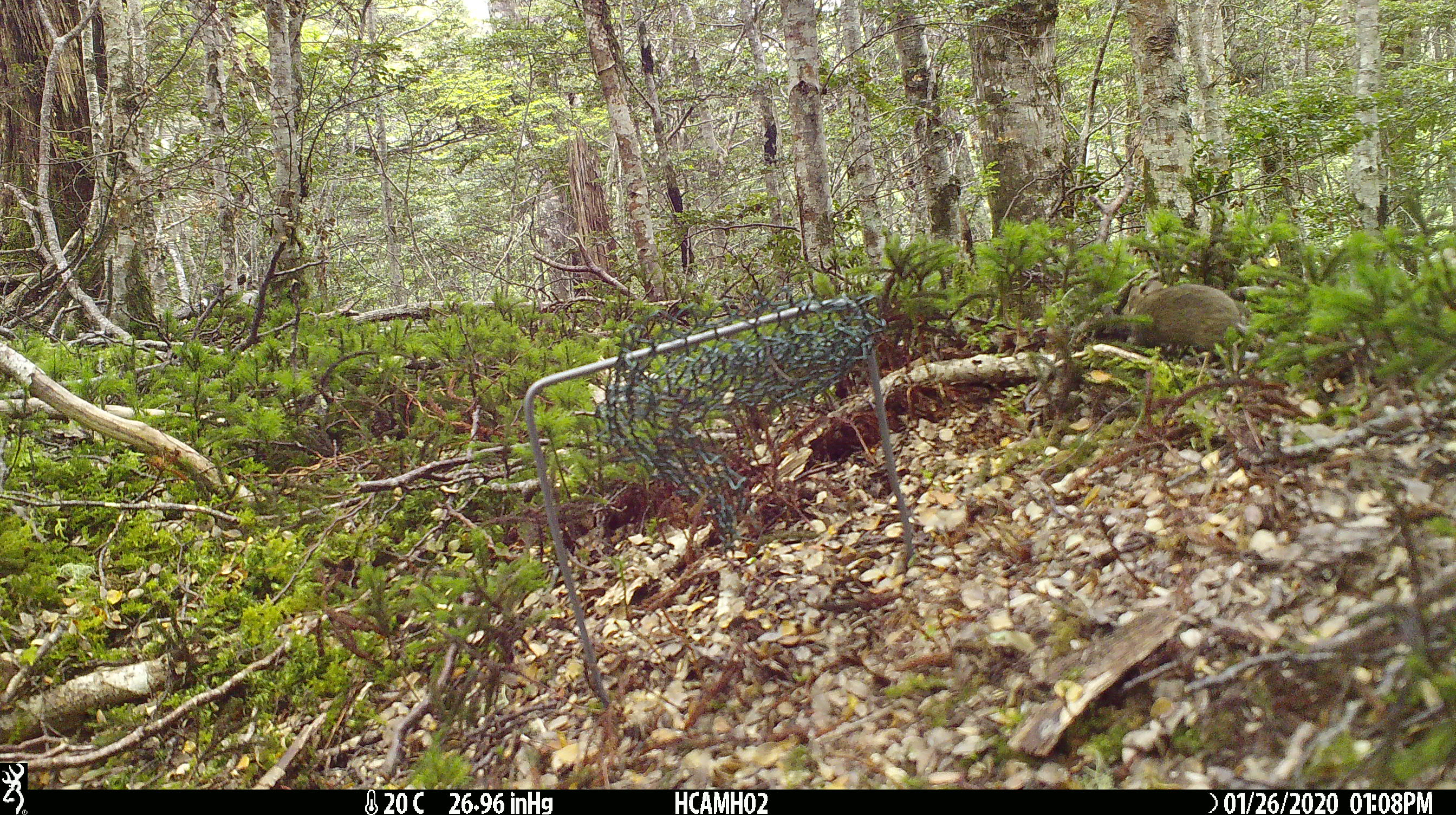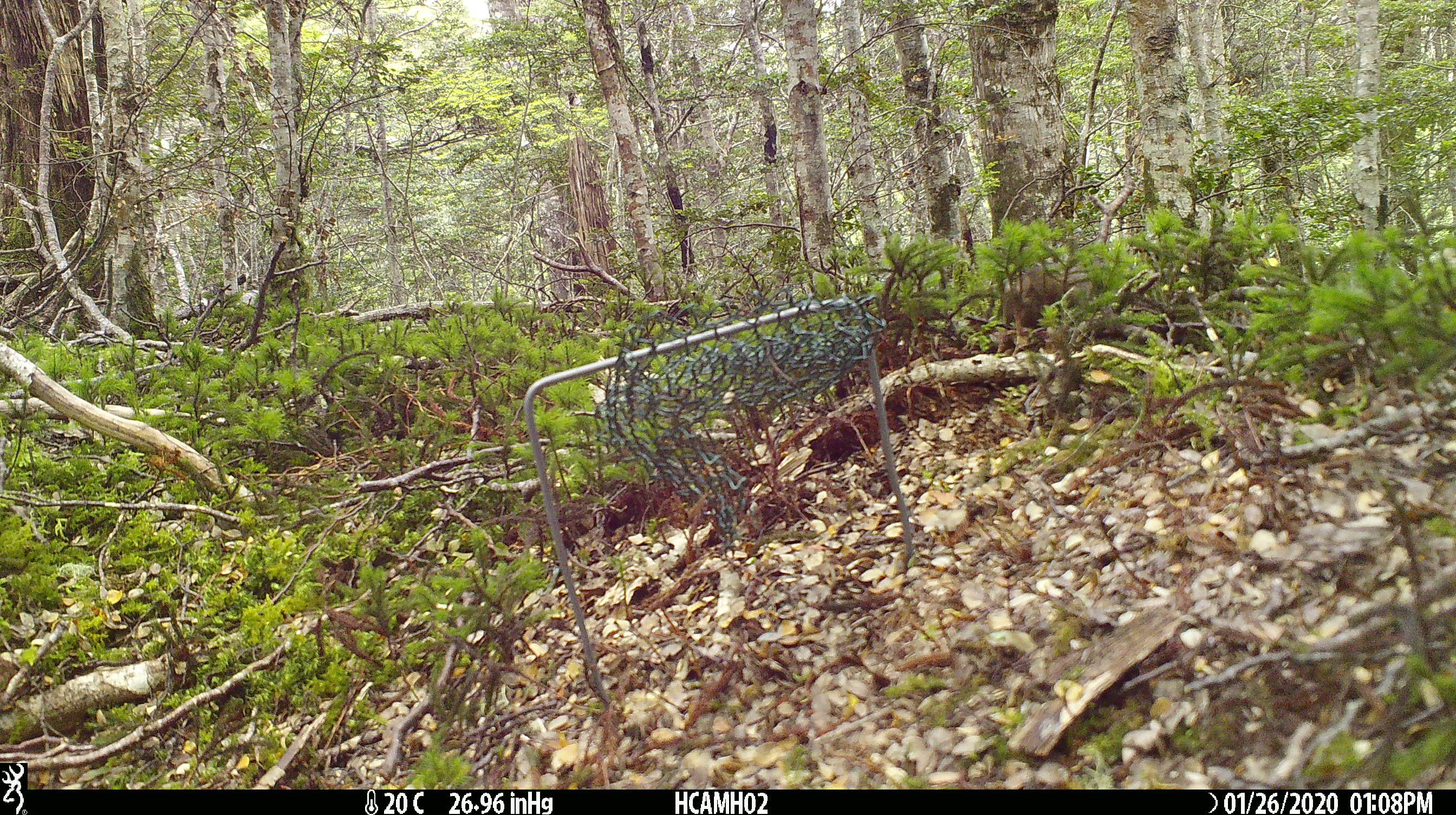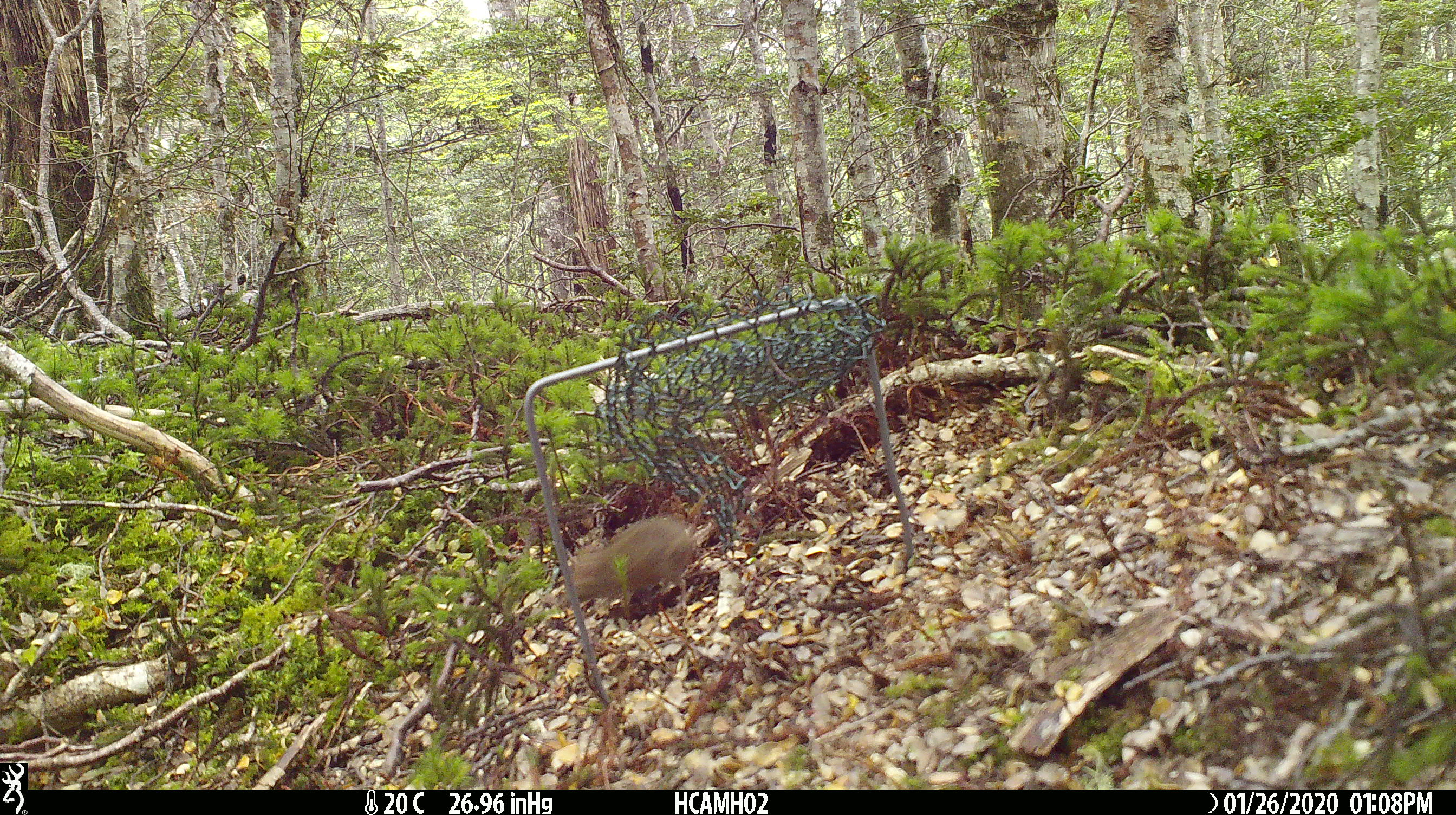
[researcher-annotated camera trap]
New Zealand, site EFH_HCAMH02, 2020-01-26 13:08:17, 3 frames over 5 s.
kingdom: Animalia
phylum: Chordata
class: Mammalia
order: Rodentia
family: Muridae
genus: Mus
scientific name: Mus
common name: mouse